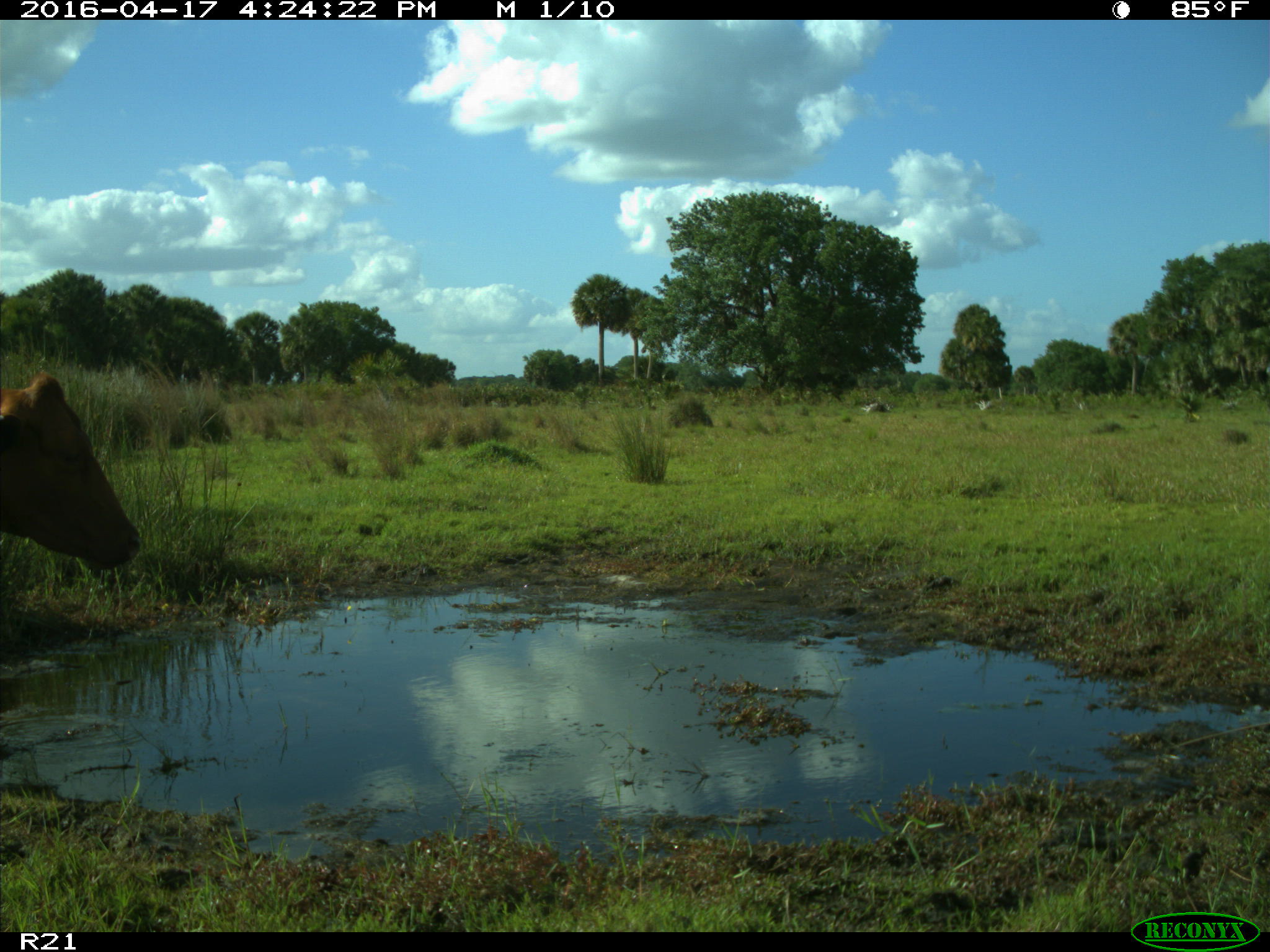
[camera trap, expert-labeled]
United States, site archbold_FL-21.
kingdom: Animalia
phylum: Chordata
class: Mammalia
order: Artiodactyla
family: Bovidae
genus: Bos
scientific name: Bos taurus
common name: domestic cow